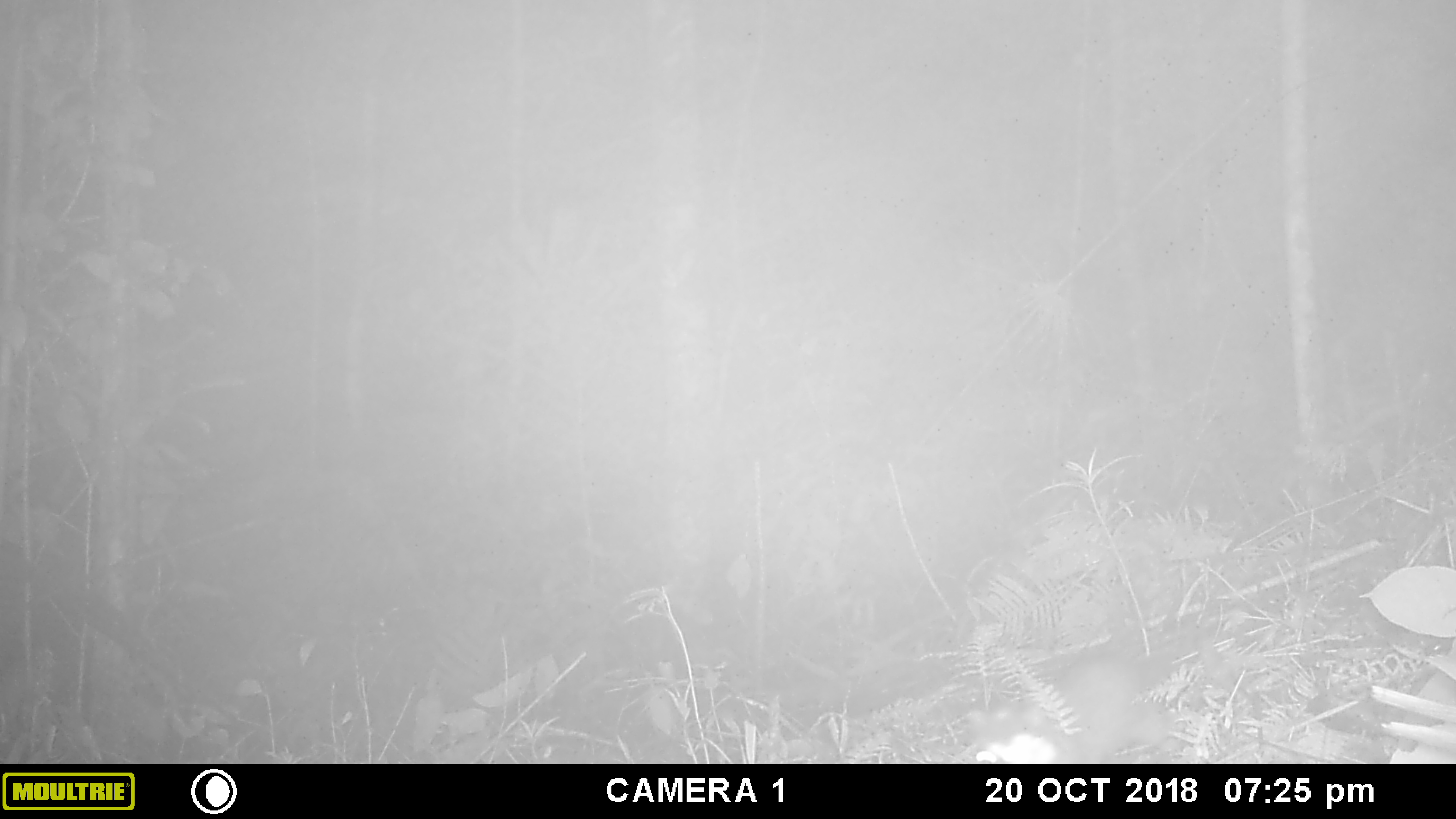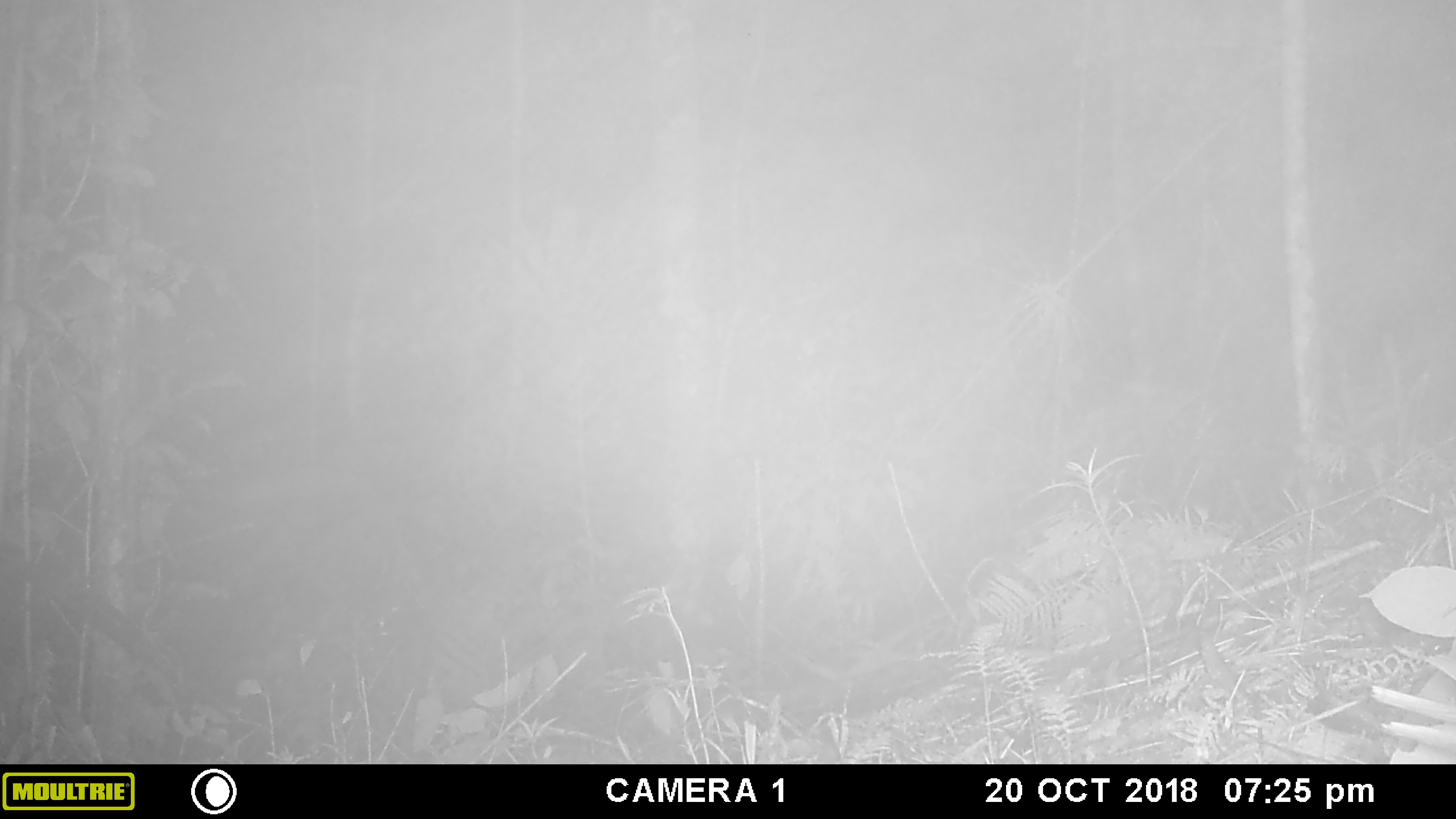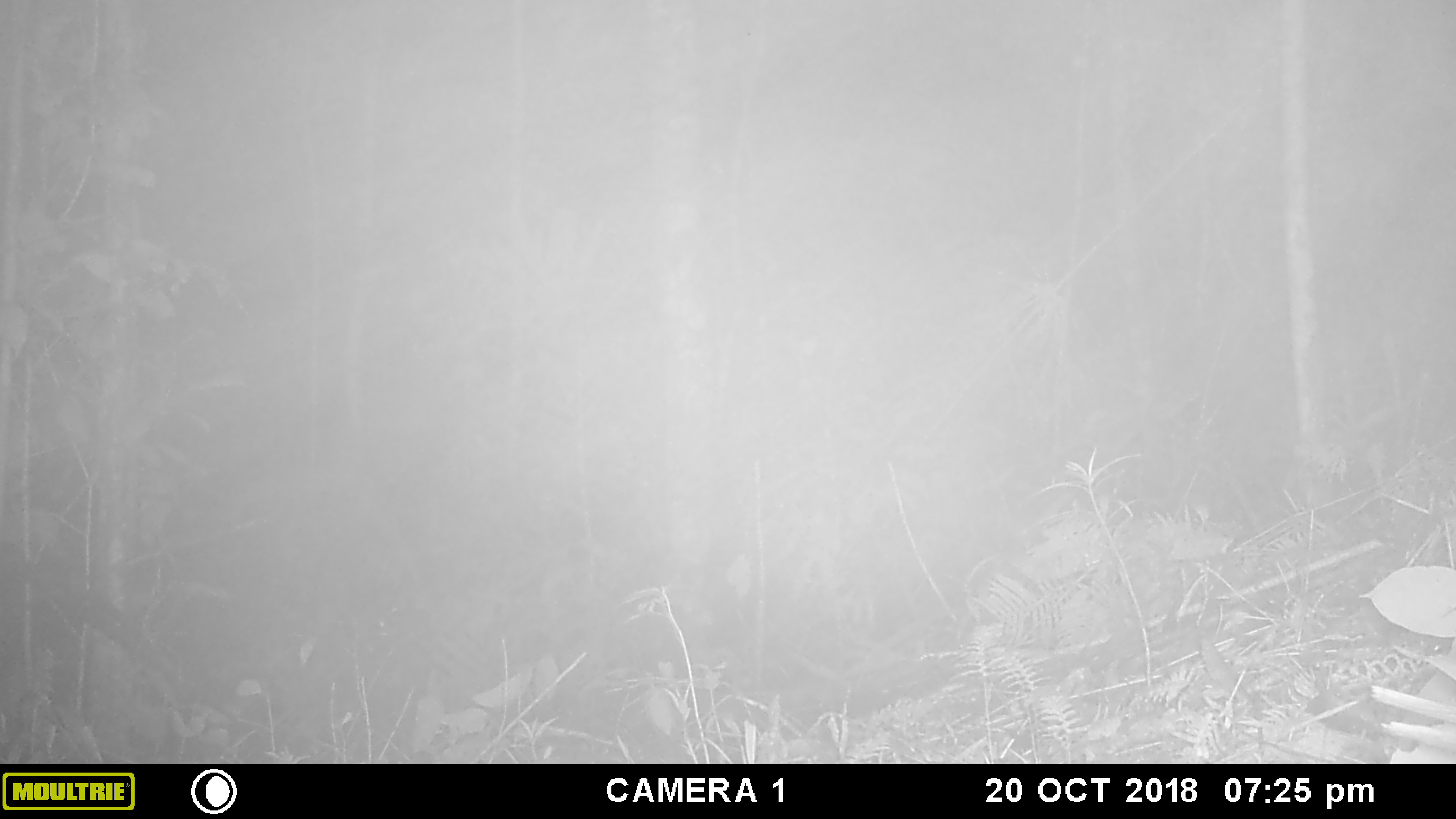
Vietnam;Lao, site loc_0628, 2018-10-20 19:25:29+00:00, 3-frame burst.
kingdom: Animalia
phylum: Chordata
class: Mammalia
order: Carnivora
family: Mustelidae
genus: Melogale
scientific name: Melogale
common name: ferret badger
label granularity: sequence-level